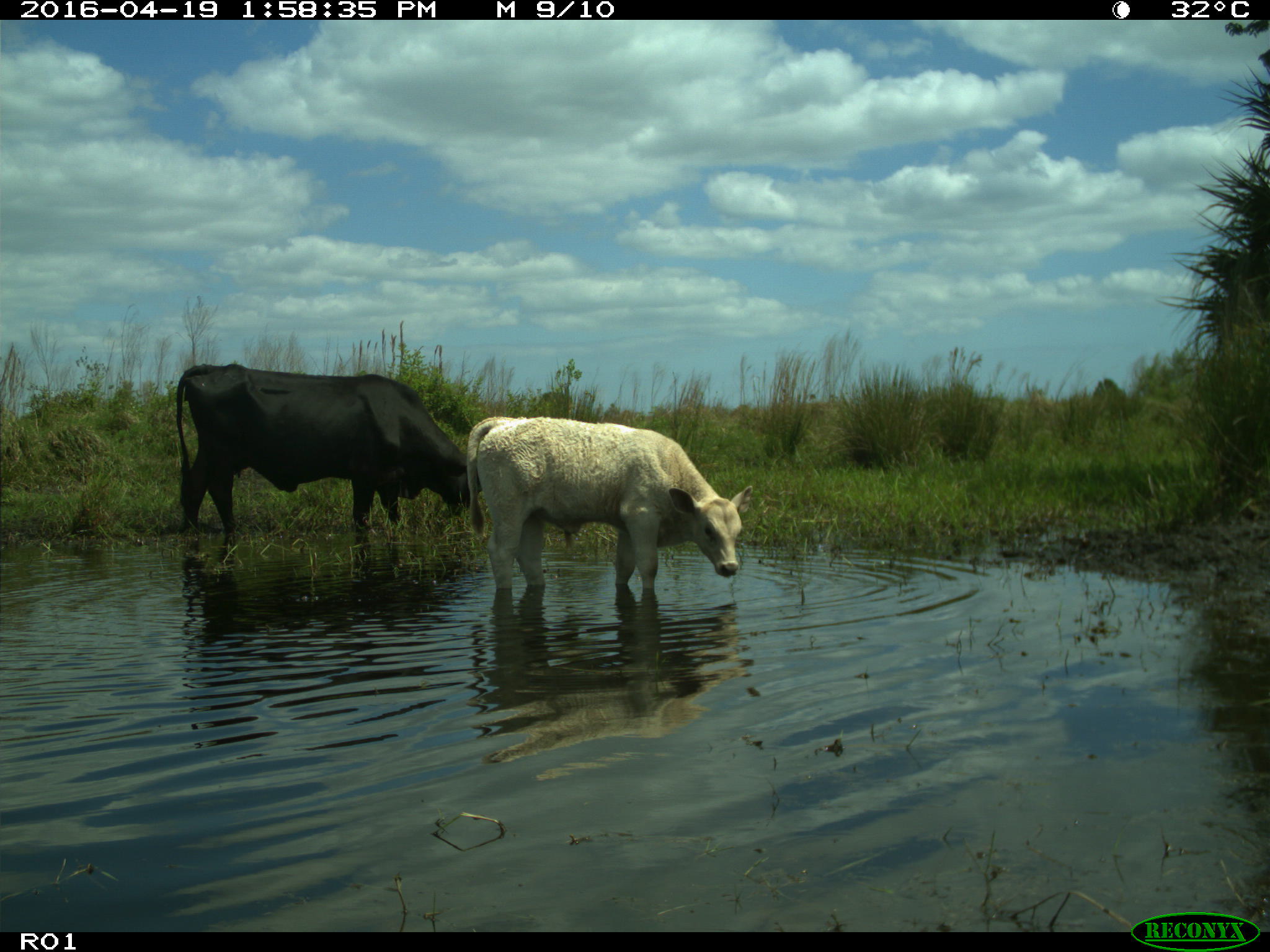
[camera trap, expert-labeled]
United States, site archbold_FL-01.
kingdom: Animalia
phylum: Chordata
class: Mammalia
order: Artiodactyla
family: Bovidae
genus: Bos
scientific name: Bos taurus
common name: domestic cow